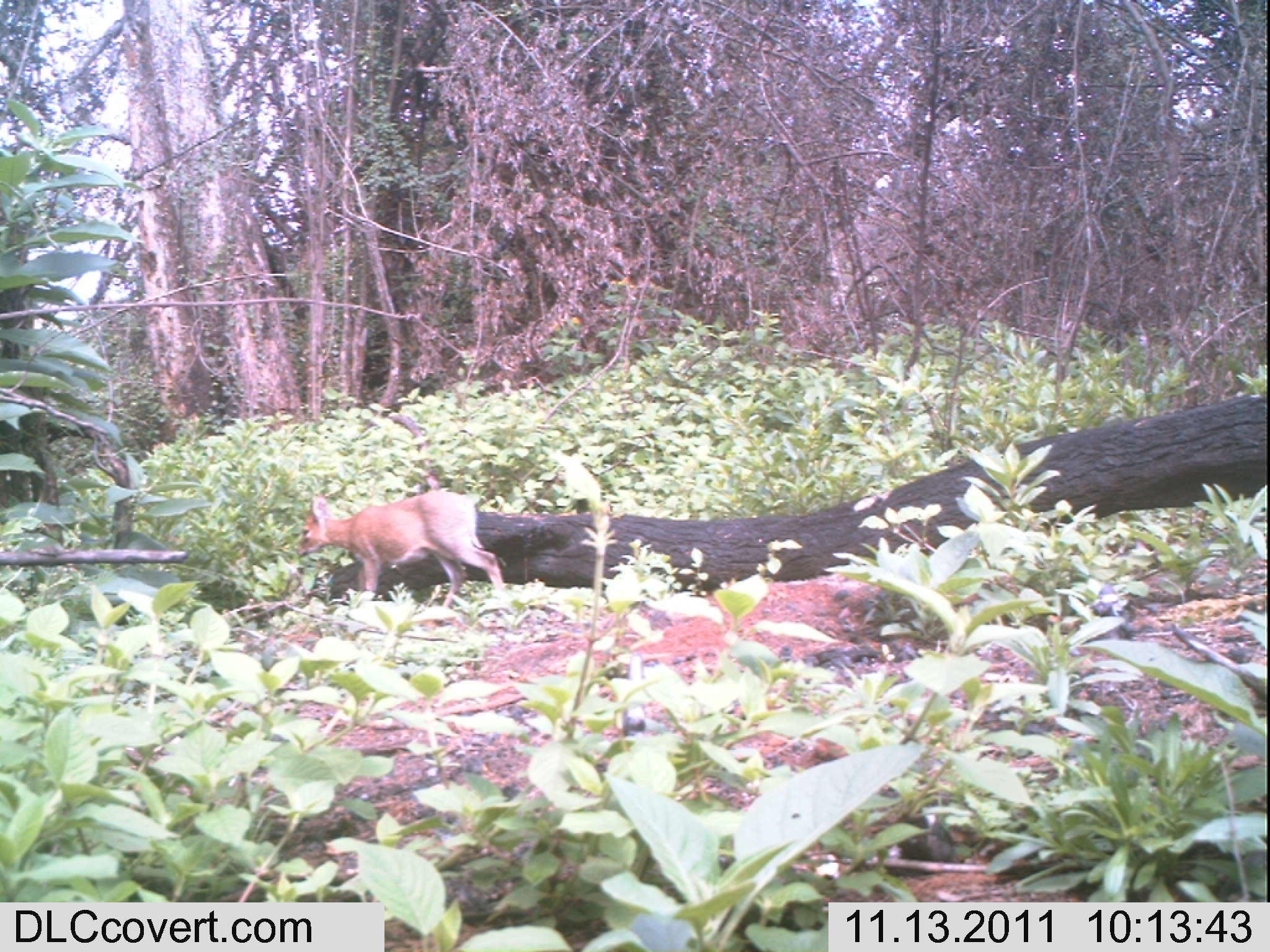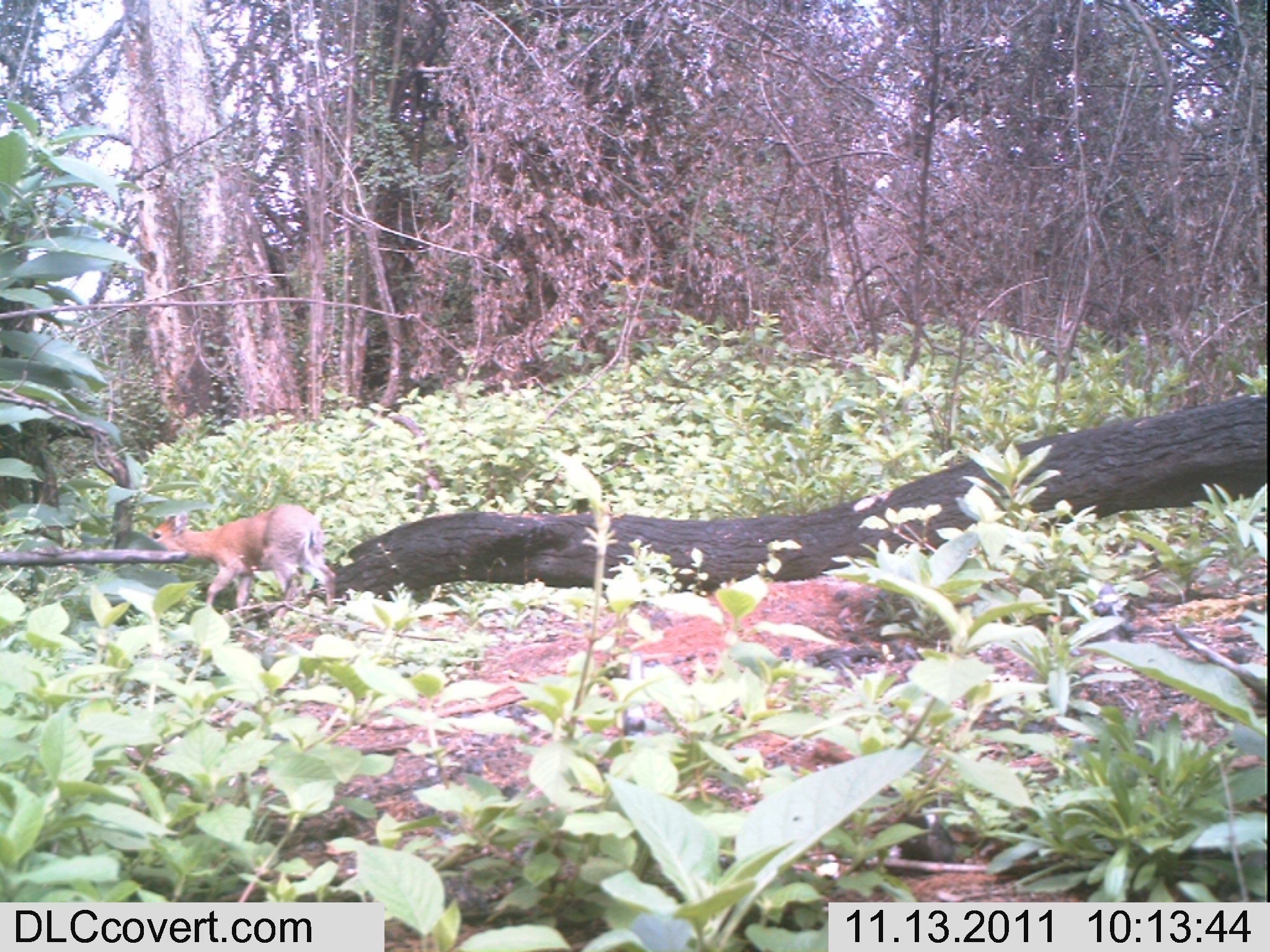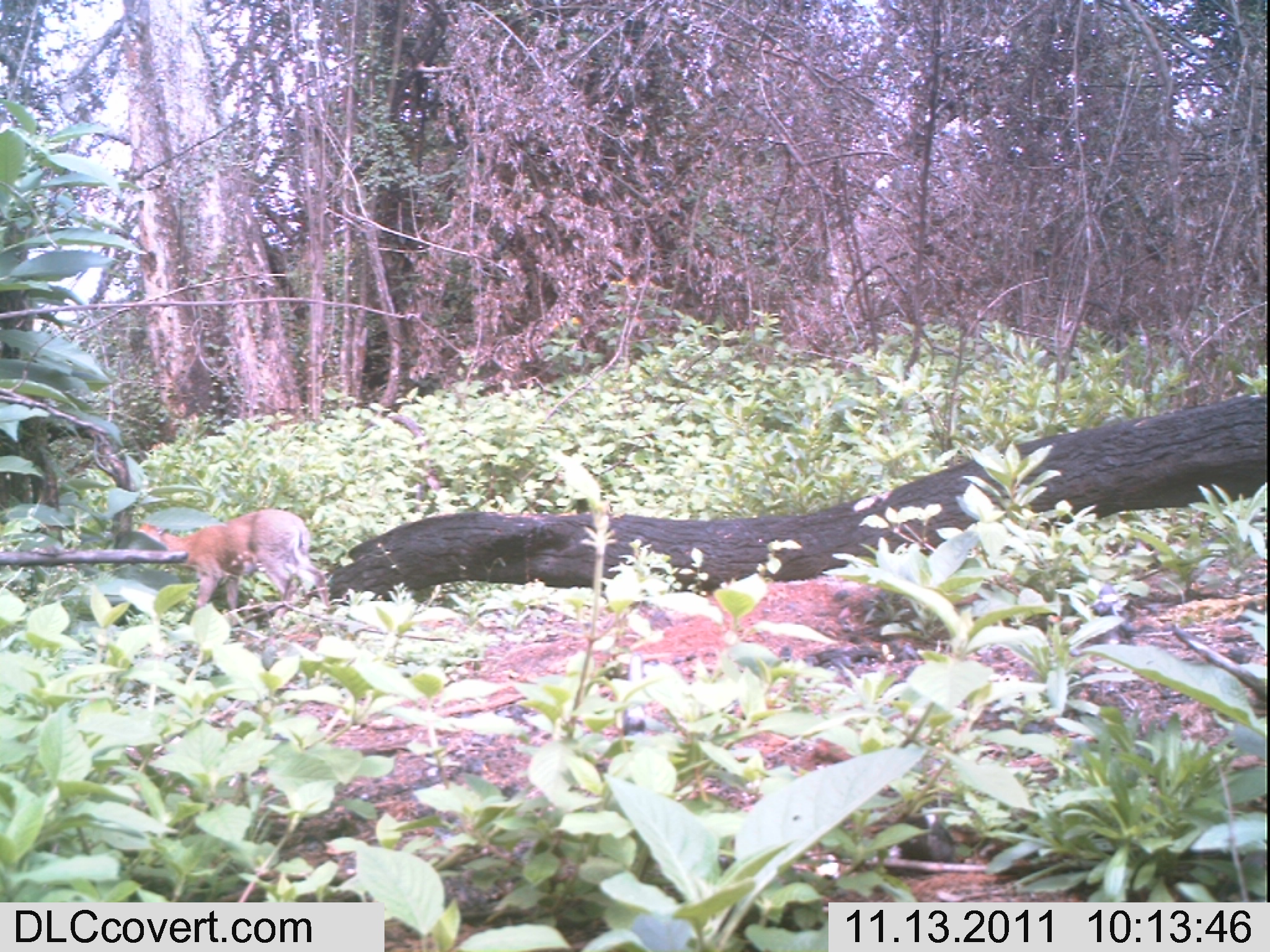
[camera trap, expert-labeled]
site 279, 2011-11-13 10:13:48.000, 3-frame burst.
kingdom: Animalia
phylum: Chordata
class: Mammalia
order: Artiodactyla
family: Bovidae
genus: Sylvicapra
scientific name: Sylvicapra grimmia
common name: bush duiker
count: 1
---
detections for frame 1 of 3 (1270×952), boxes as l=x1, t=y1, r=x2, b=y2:
sylvicapra grimmia: l=294, t=489, r=506, b=609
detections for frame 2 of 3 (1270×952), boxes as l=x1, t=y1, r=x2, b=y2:
sylvicapra grimmia: l=145, t=503, r=337, b=612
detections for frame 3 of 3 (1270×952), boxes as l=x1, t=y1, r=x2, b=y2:
sylvicapra grimmia: l=136, t=508, r=329, b=613